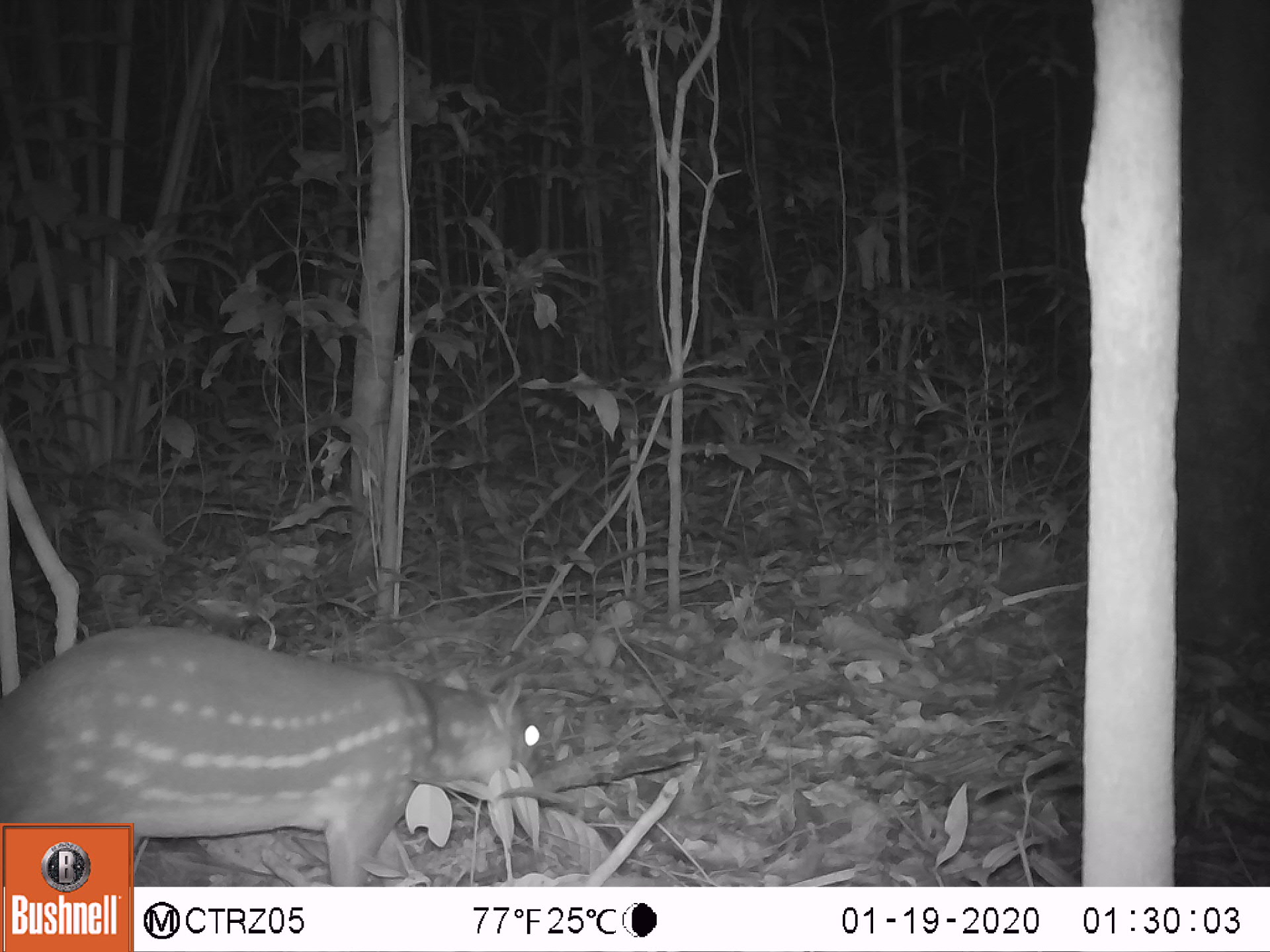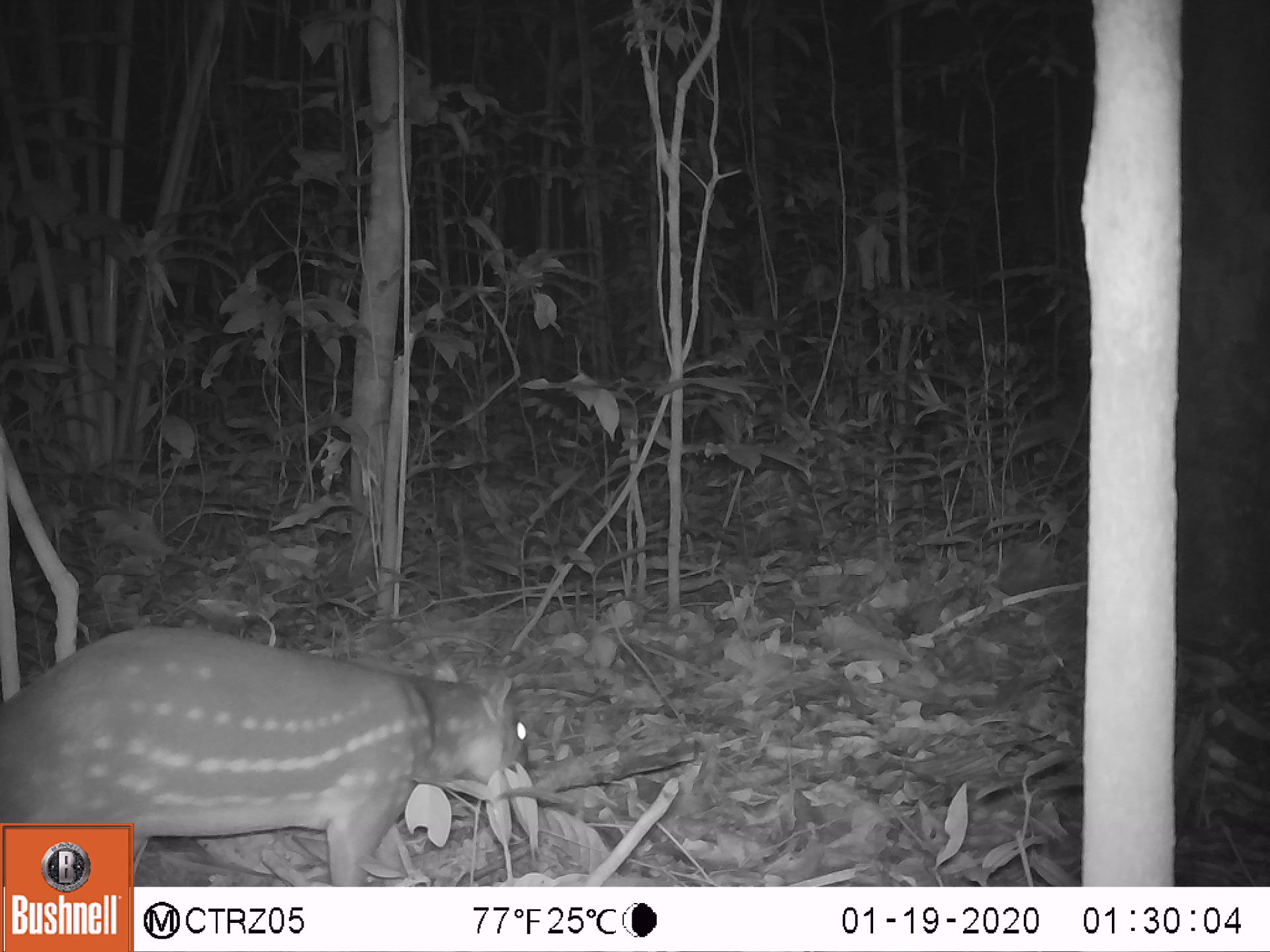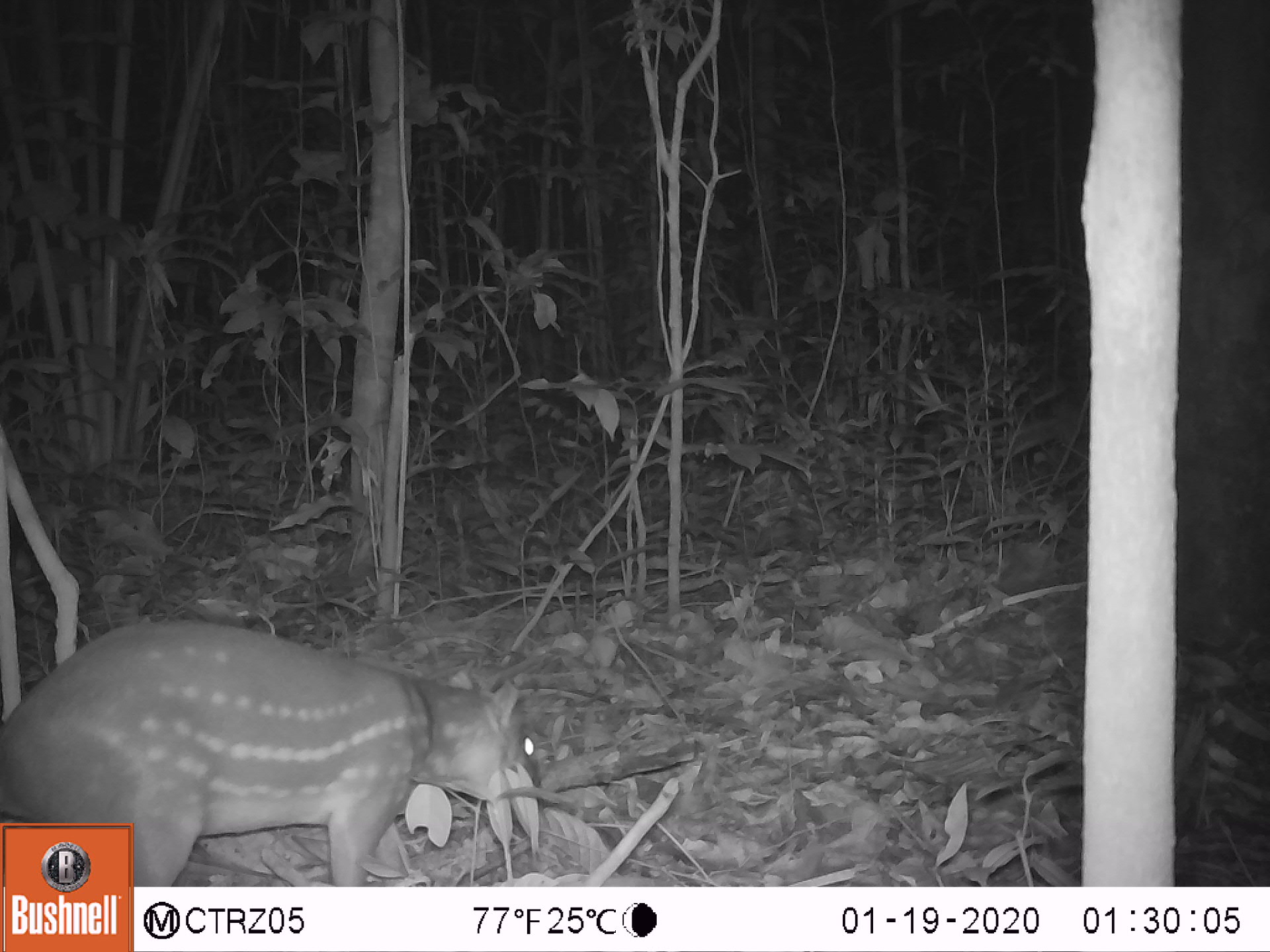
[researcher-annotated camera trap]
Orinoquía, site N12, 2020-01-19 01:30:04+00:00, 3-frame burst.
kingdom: Animalia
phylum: Chordata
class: Mammalia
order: Rodentia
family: Cuniculidae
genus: Cuniculus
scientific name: Cuniculus paca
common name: spotted paca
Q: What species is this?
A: Spotted paca (Cuniculus paca).